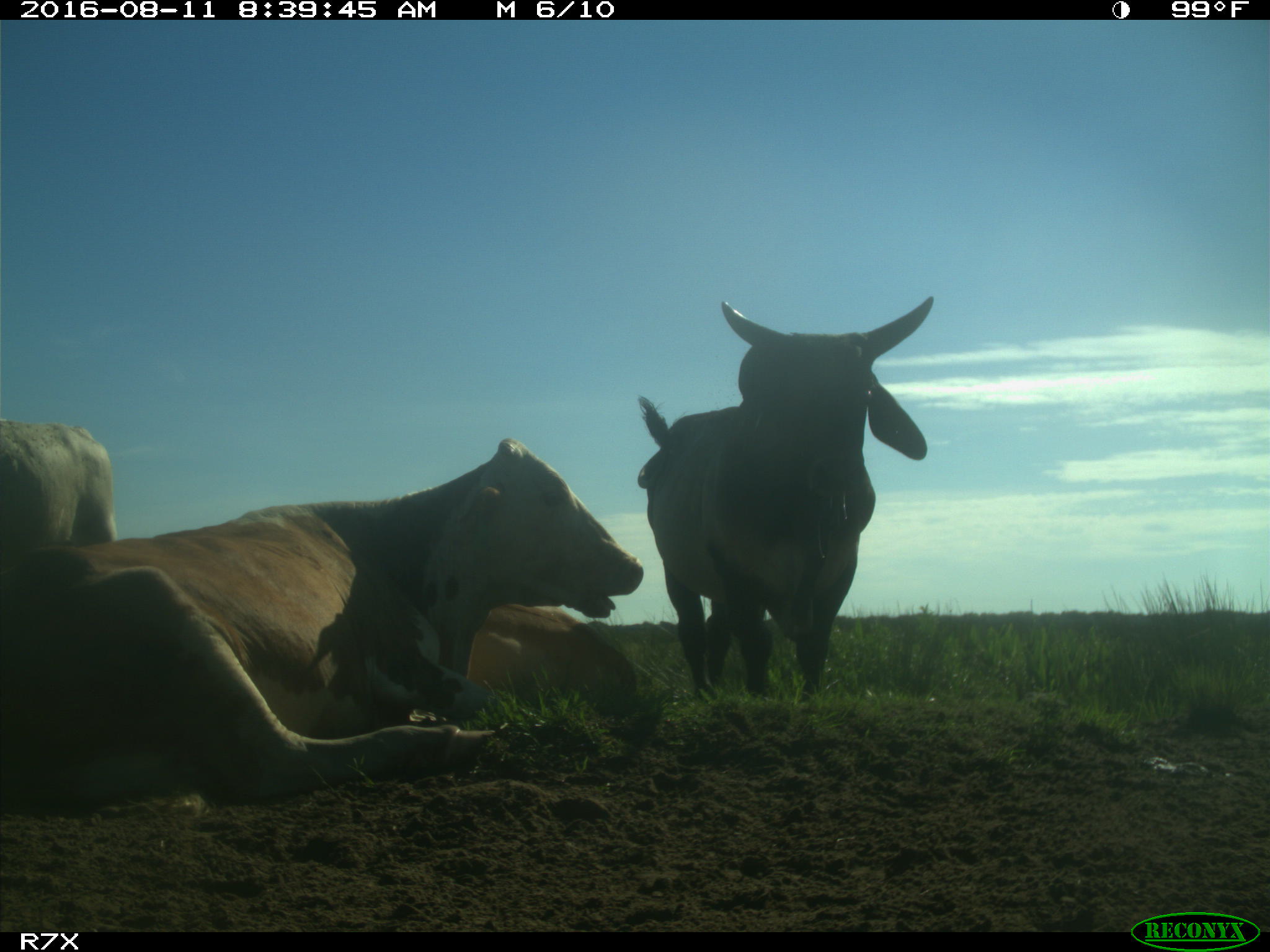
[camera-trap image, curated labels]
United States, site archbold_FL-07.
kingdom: Animalia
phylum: Chordata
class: Mammalia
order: Artiodactyla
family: Bovidae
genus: Bos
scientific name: Bos taurus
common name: domestic cow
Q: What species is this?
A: Bos taurus (domestic cow).